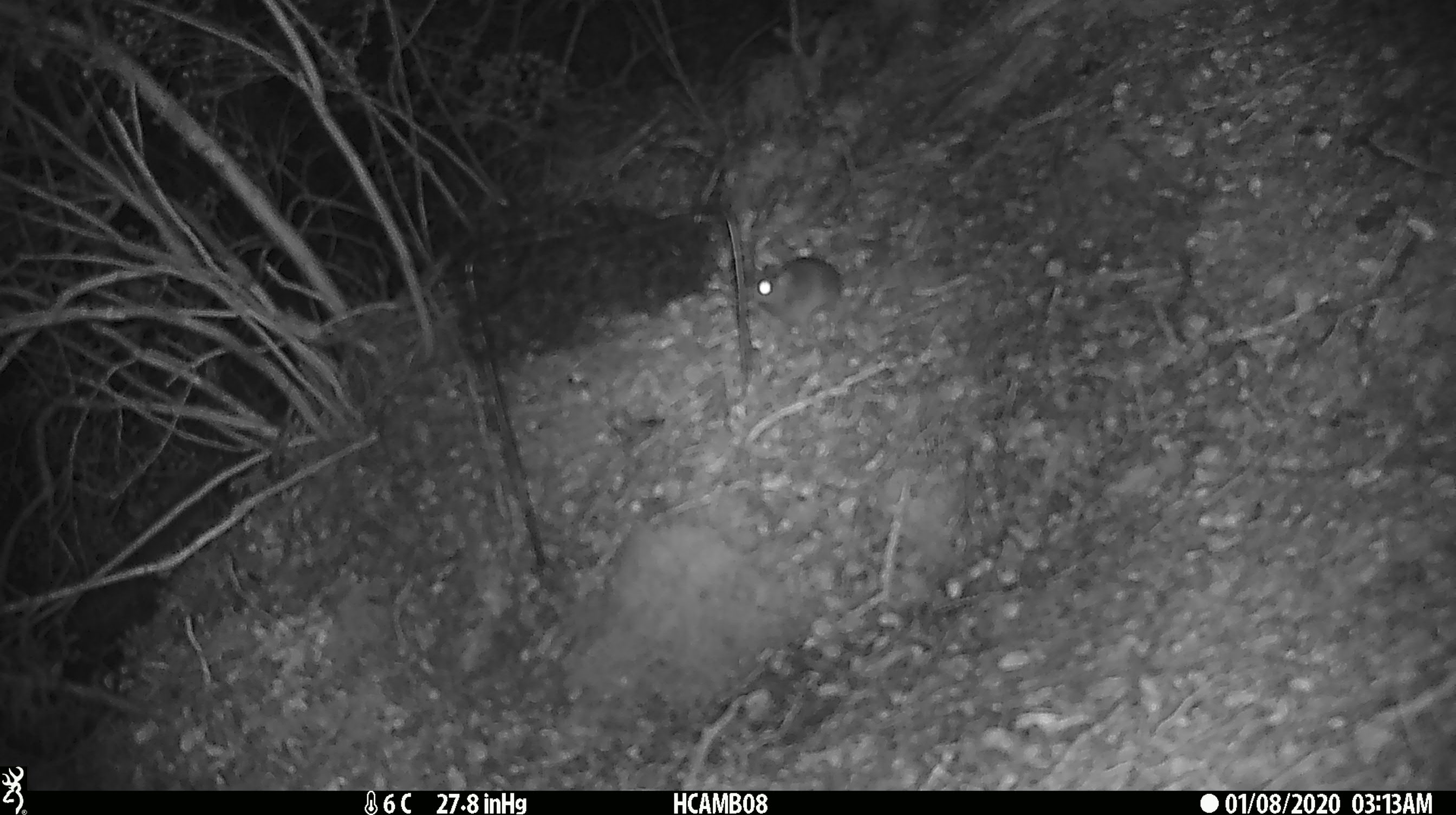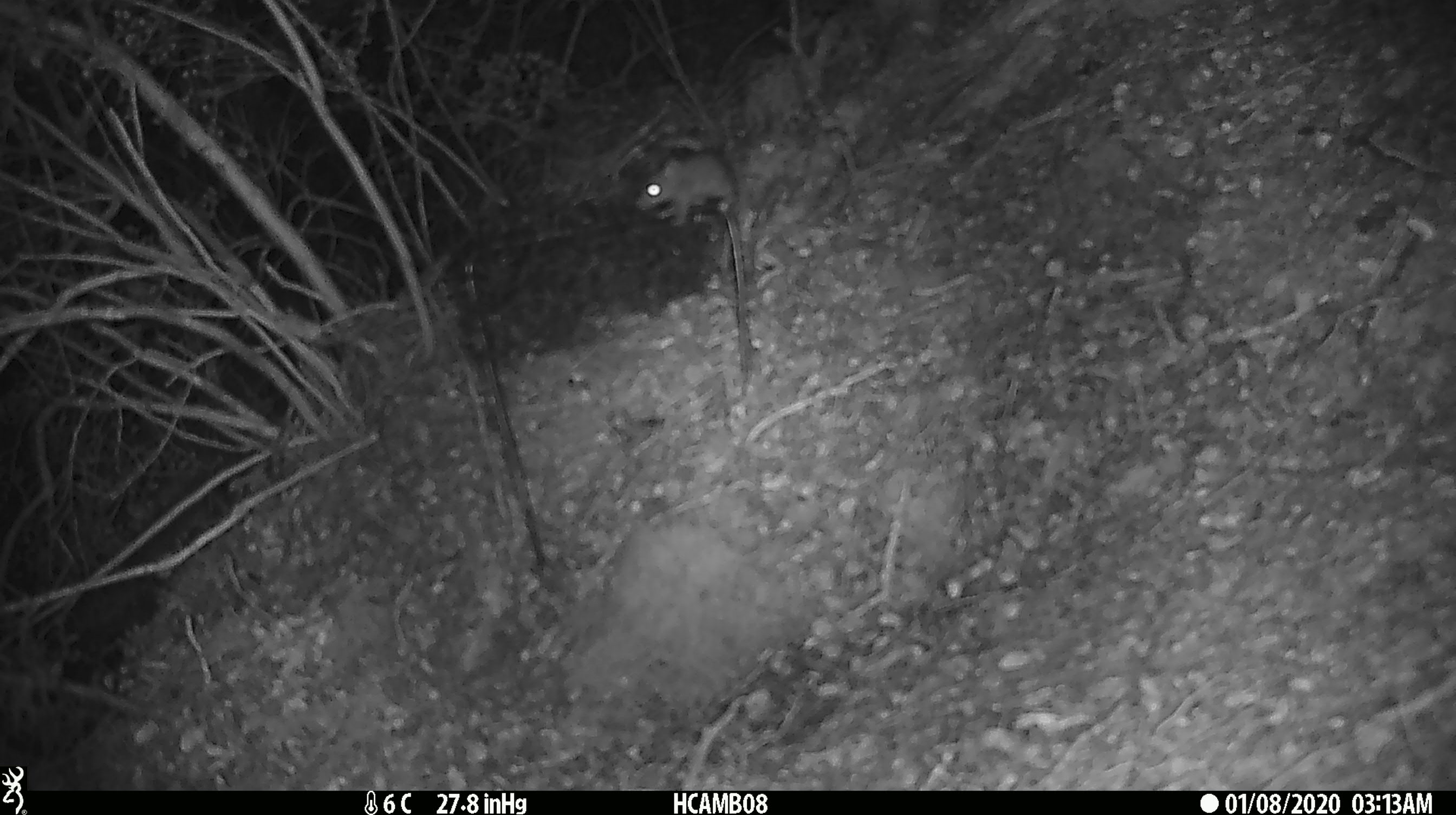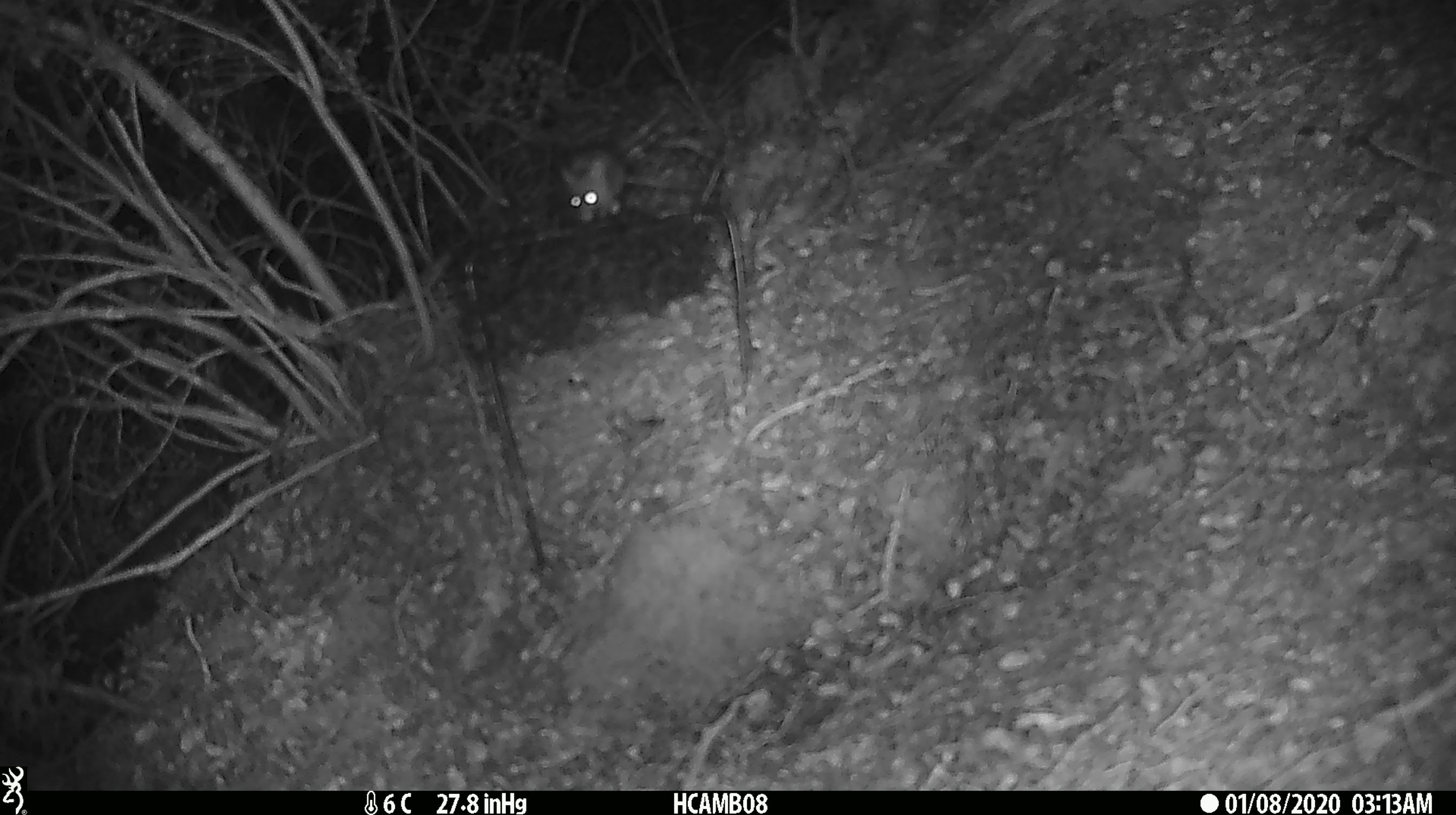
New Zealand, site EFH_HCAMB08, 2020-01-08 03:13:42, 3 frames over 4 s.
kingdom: Animalia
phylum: Chordata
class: Mammalia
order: Rodentia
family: Muridae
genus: Mus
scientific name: Mus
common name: mouse